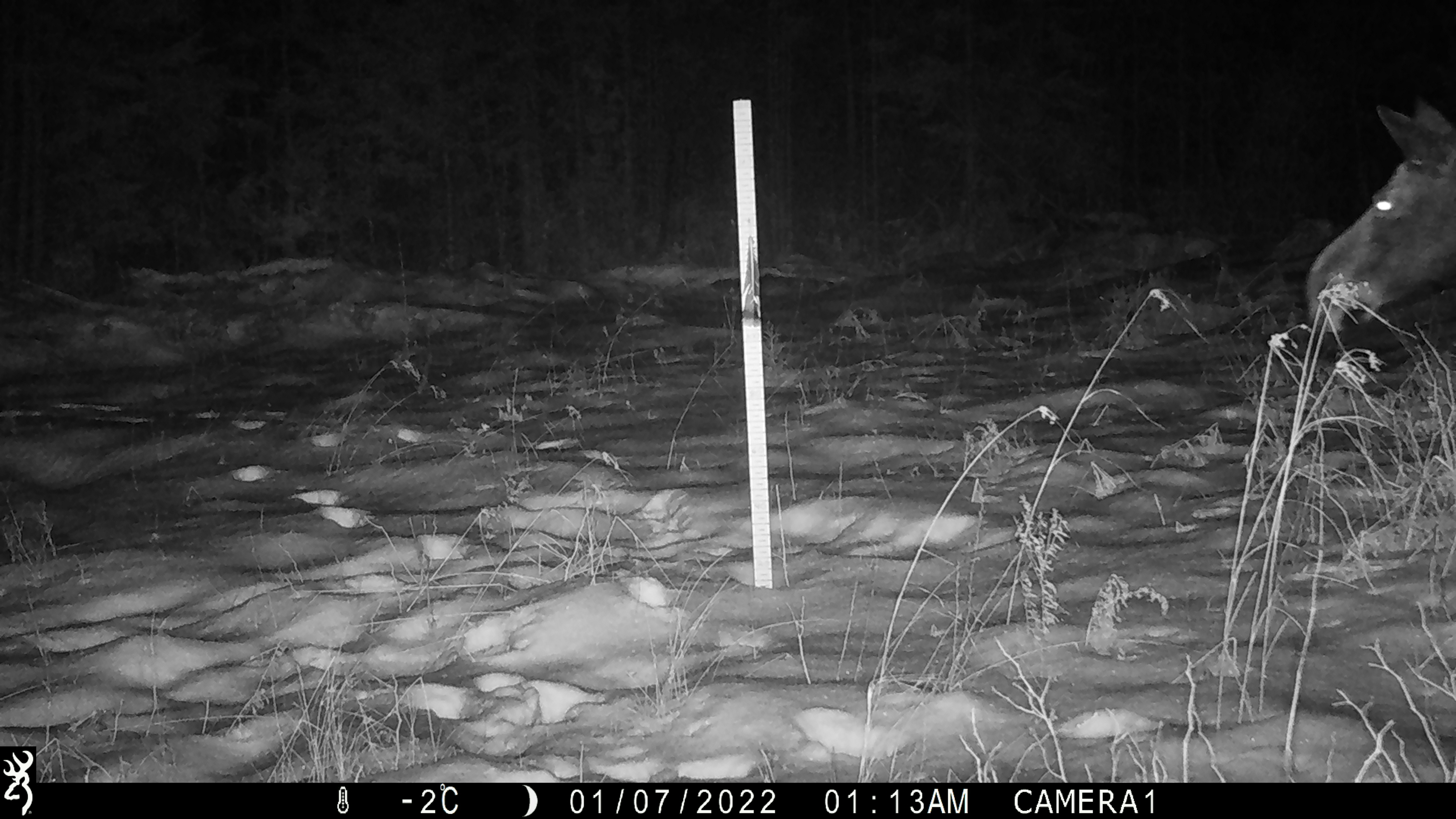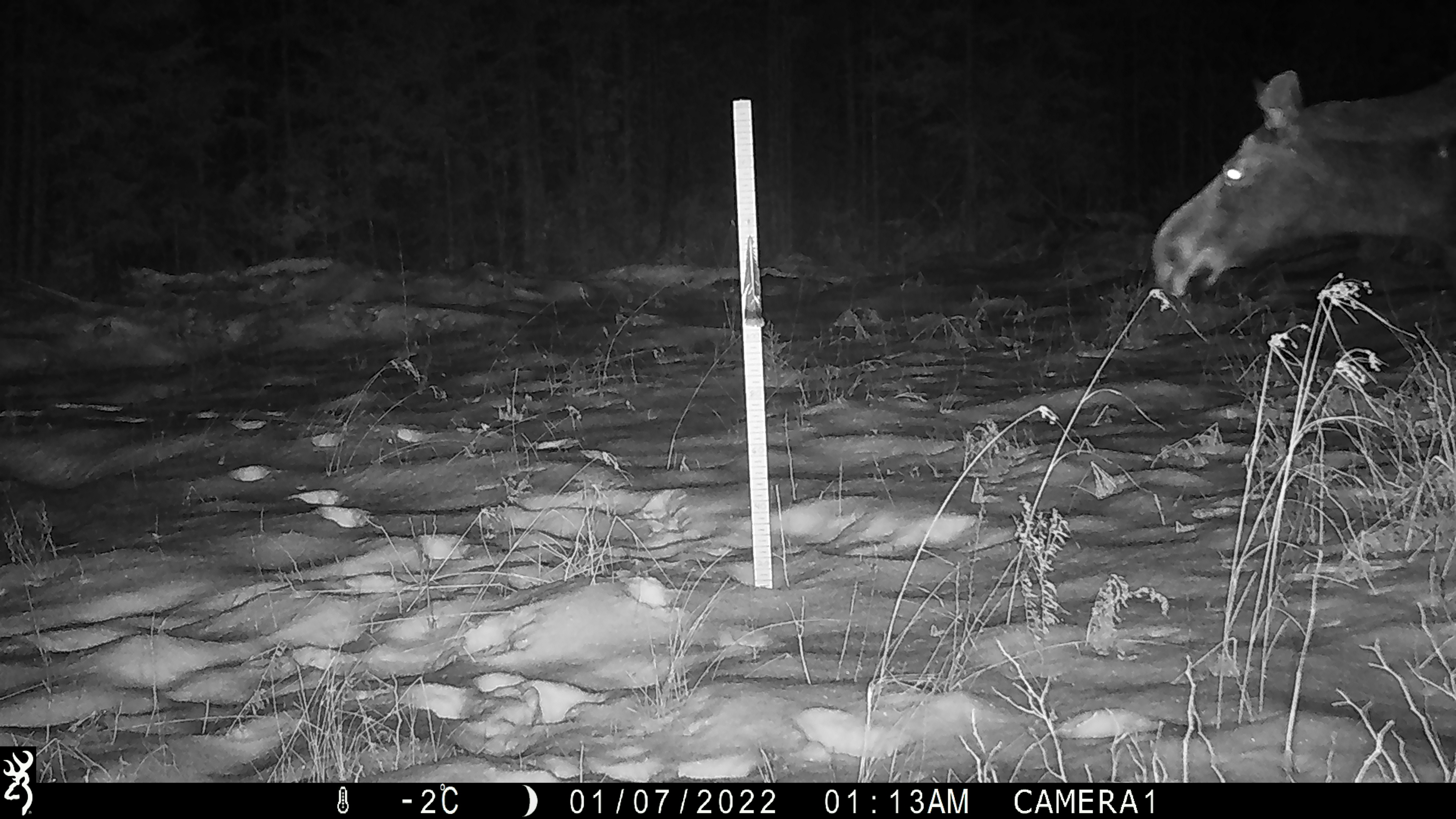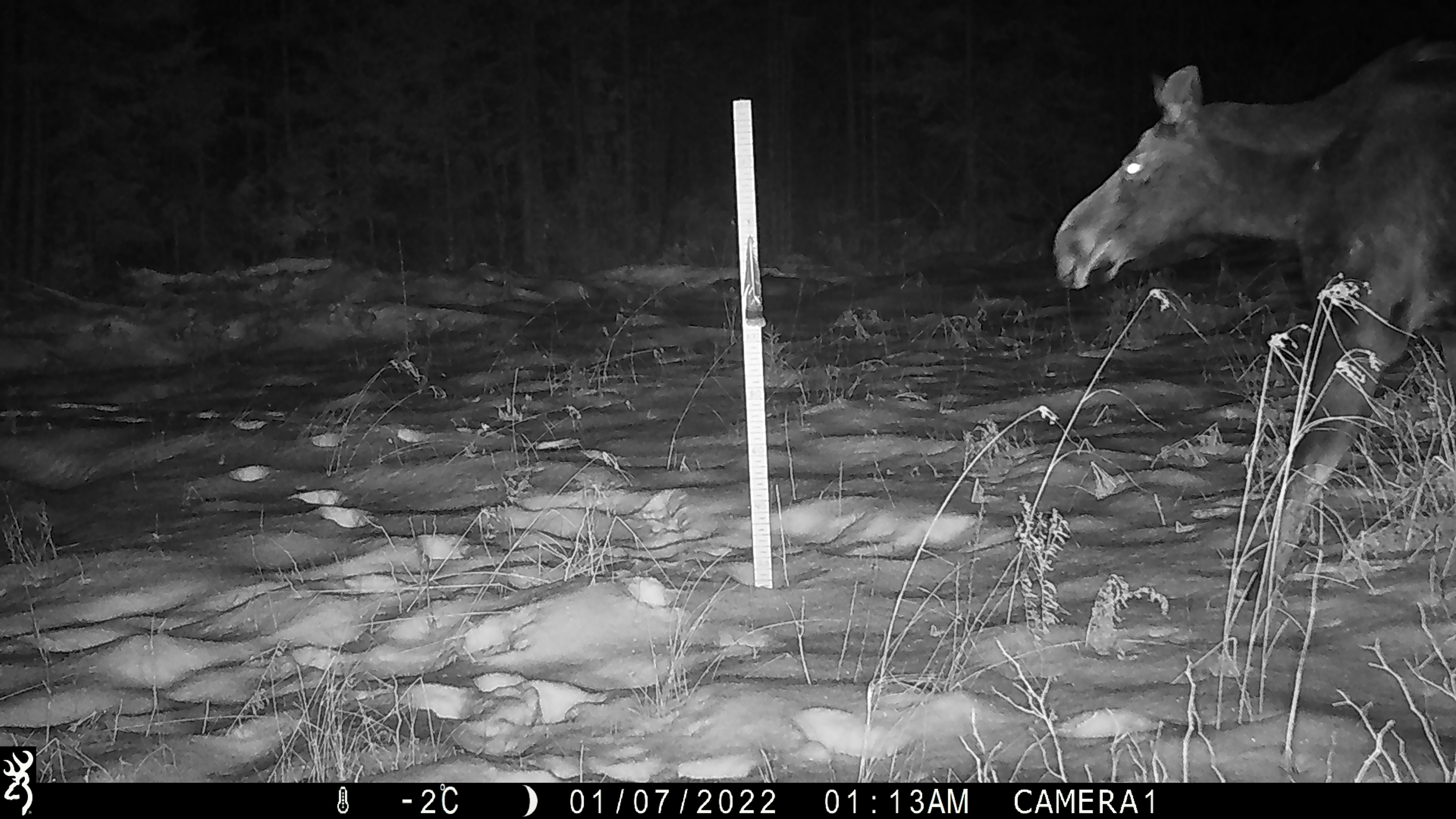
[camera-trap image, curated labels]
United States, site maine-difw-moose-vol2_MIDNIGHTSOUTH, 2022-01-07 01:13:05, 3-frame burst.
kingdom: Animalia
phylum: Chordata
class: Mammalia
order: Artiodactyla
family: Cervidae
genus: Alces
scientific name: Alces alces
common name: moose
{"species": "moose (Alces alces)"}